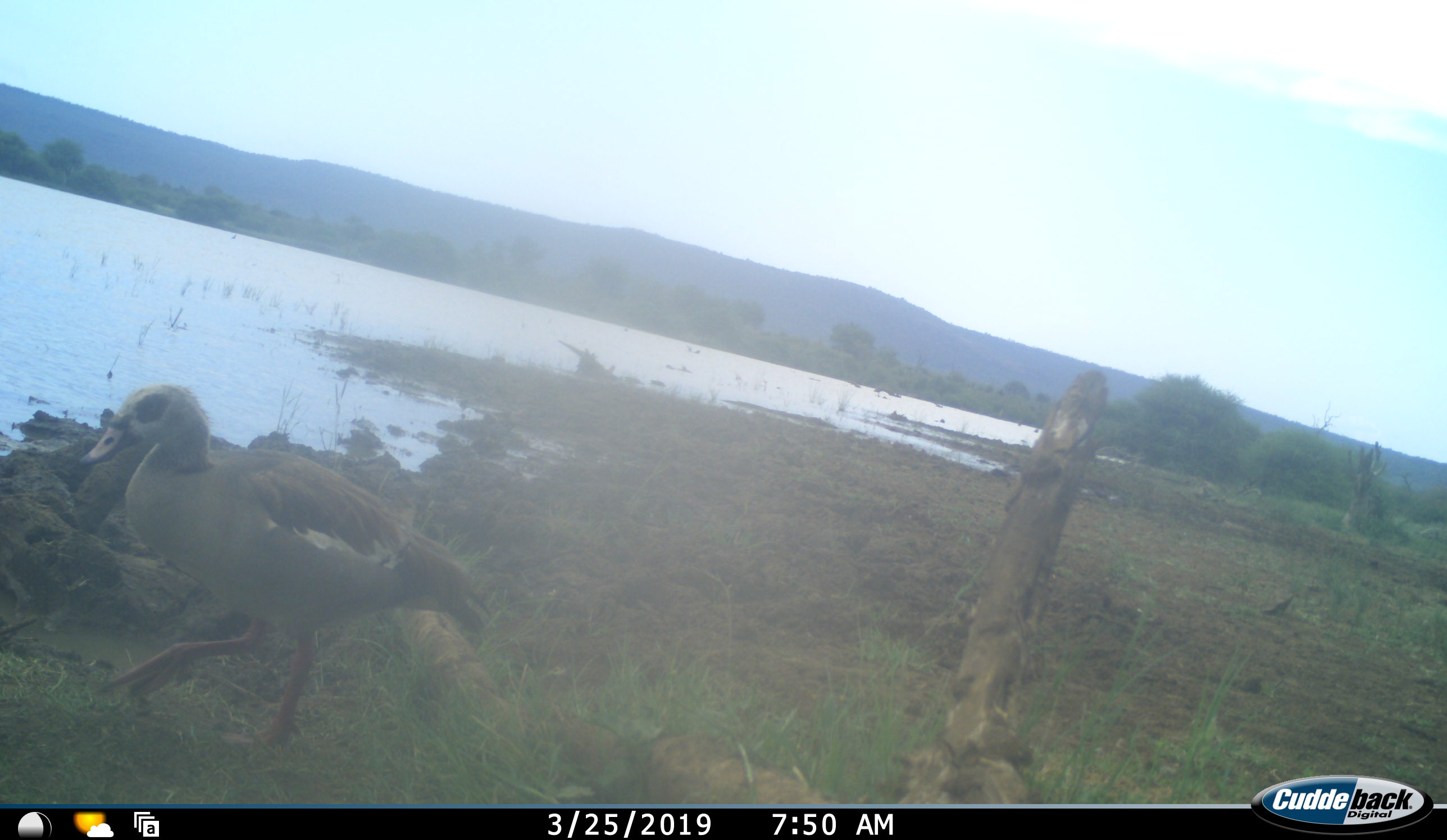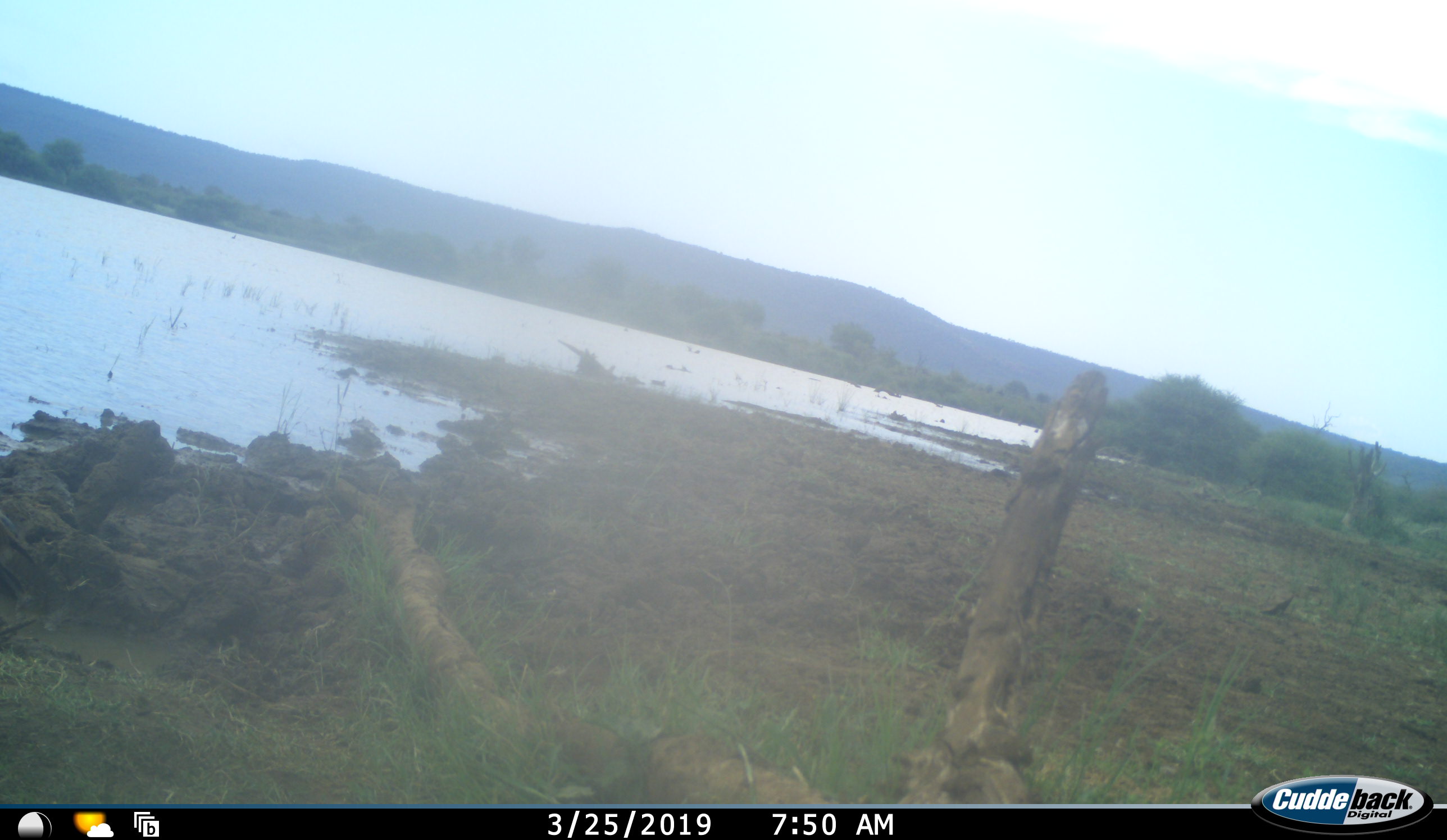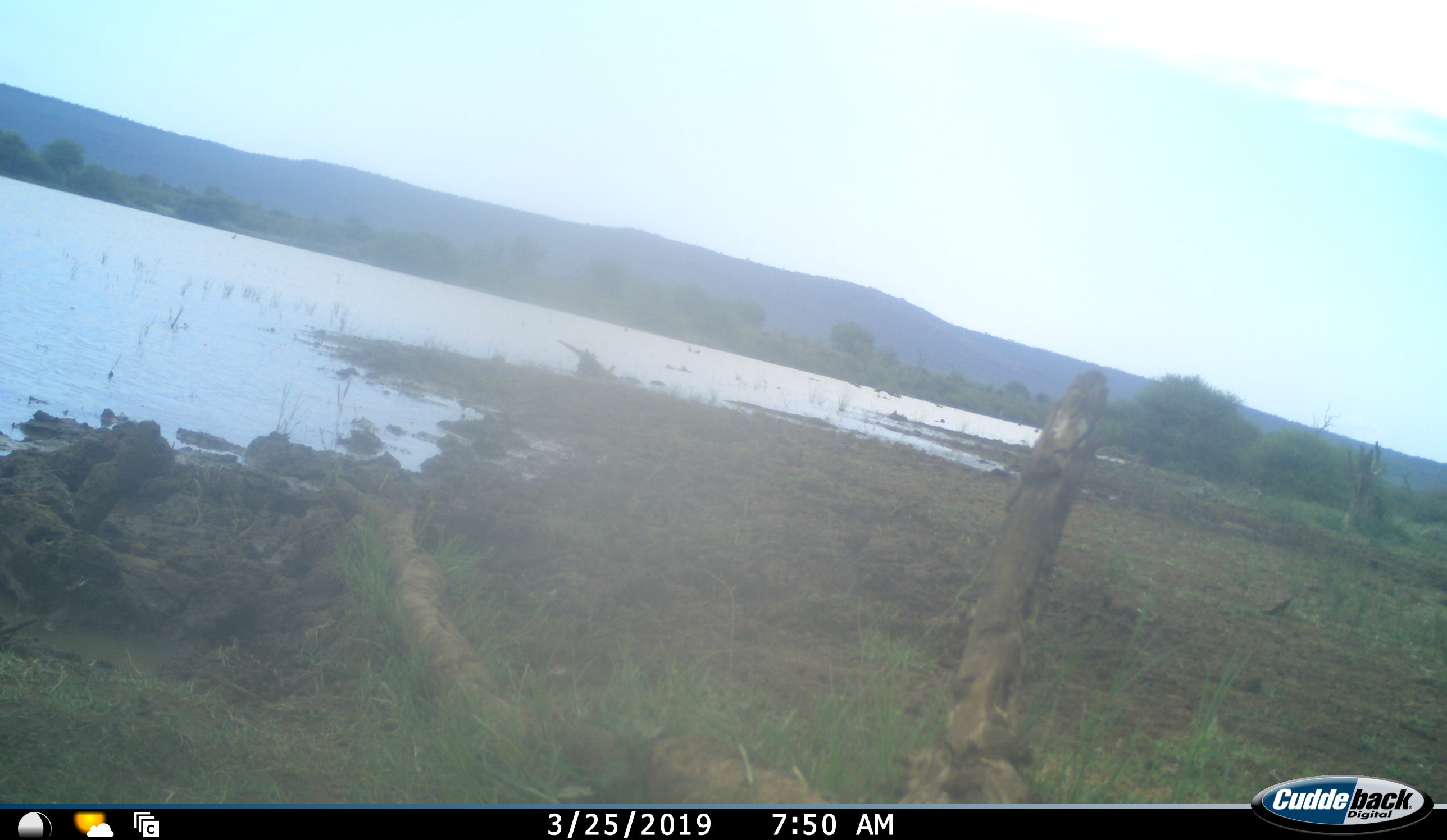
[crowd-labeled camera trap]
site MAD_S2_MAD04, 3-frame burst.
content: unidentified animal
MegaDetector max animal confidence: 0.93